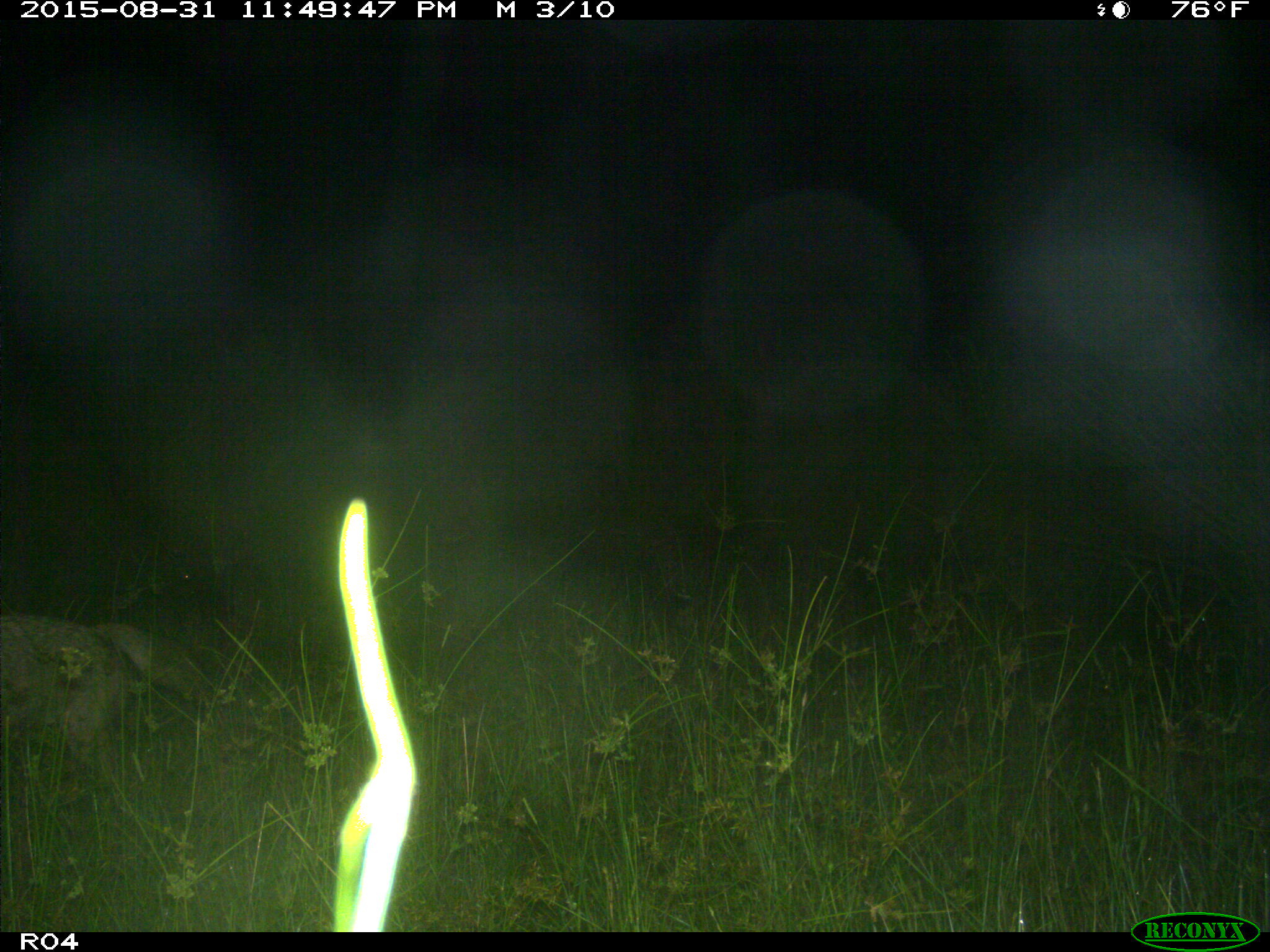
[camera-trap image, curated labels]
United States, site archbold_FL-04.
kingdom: Animalia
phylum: Chordata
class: Mammalia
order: Carnivora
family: Canidae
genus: Canis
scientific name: Canis latrans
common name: coyote